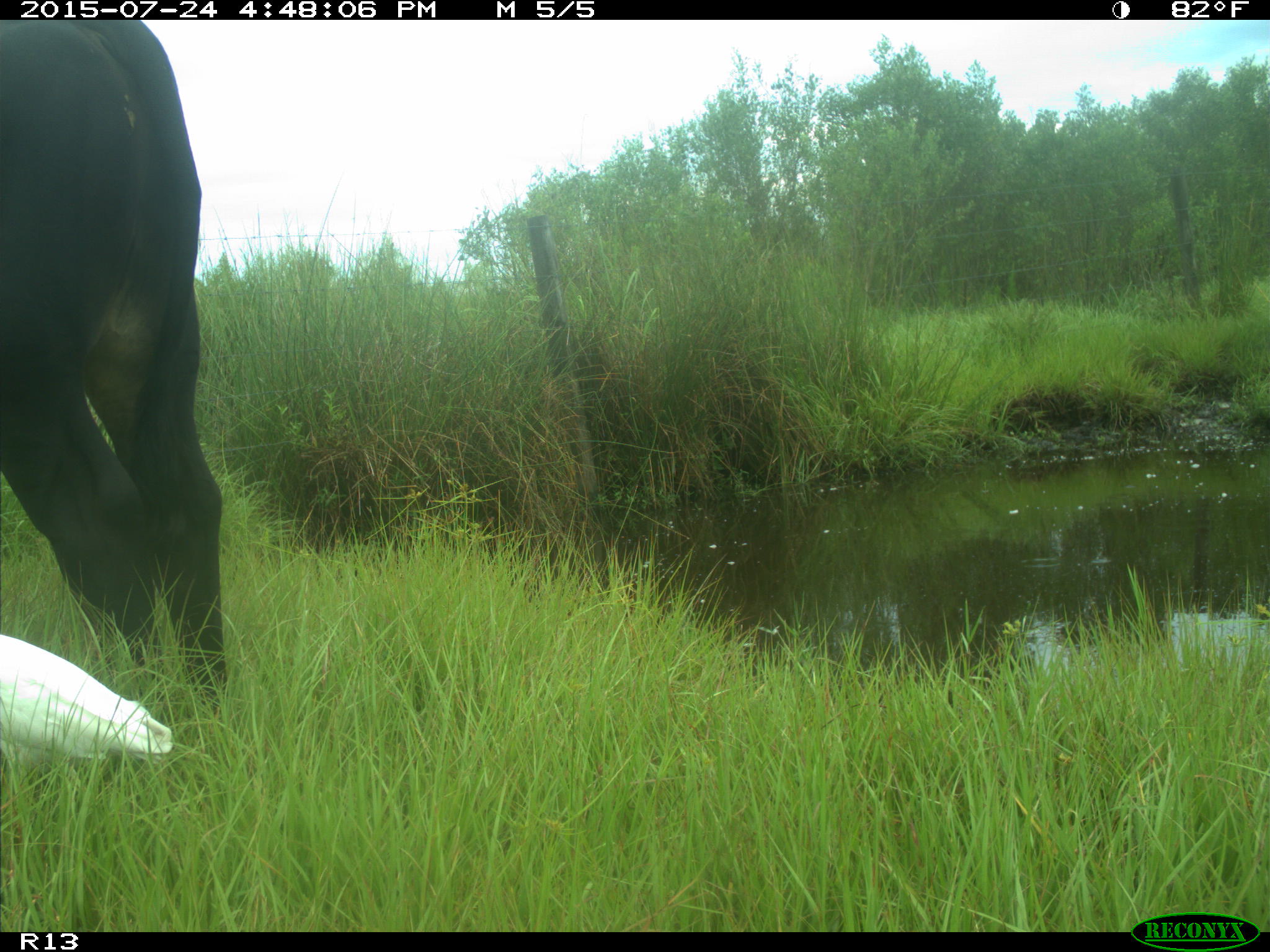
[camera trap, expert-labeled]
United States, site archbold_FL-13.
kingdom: Animalia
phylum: Chordata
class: Mammalia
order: Artiodactyla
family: Bovidae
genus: Bos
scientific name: Bos taurus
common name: domestic cow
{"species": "Bos taurus (domestic cow)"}